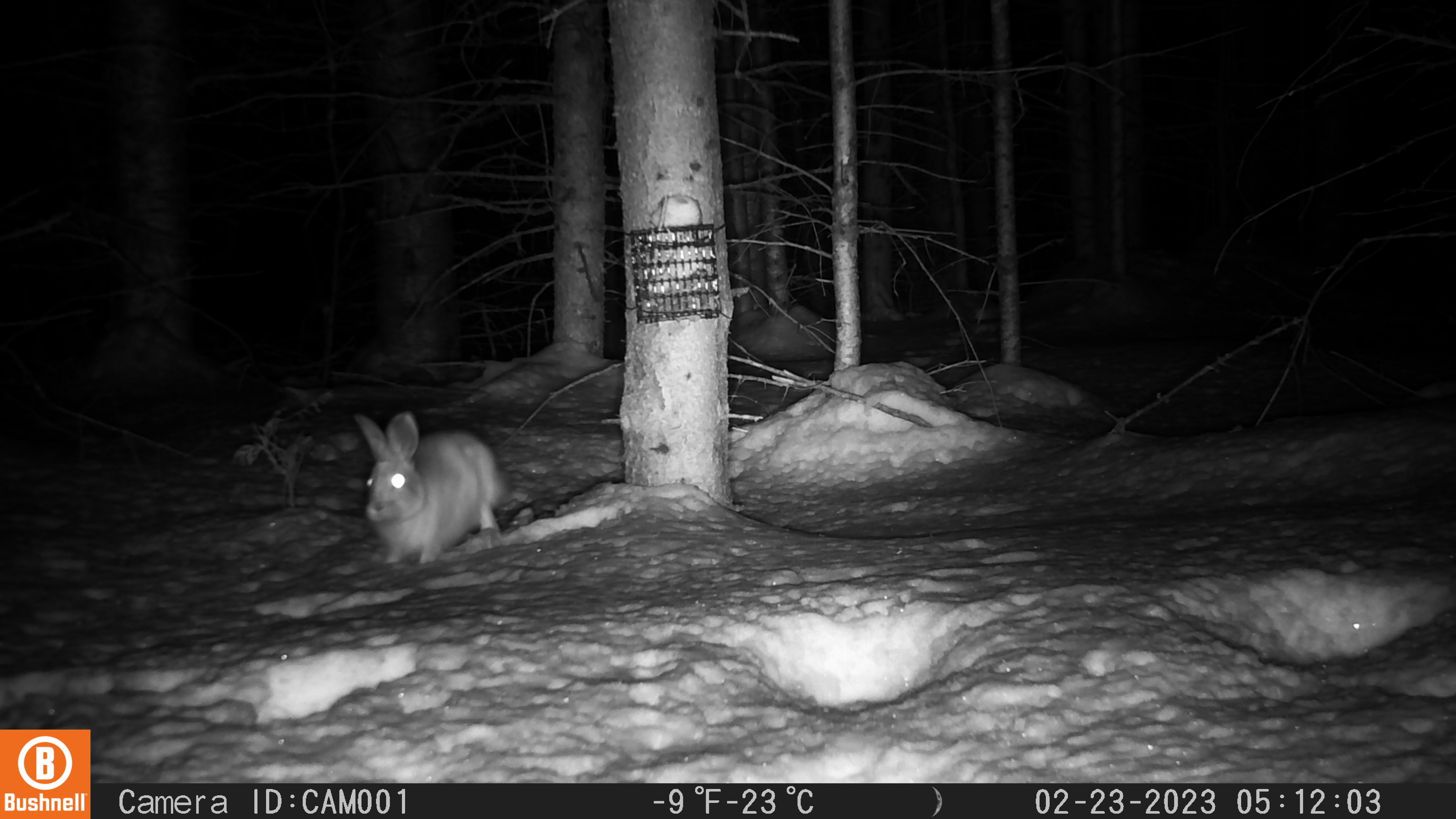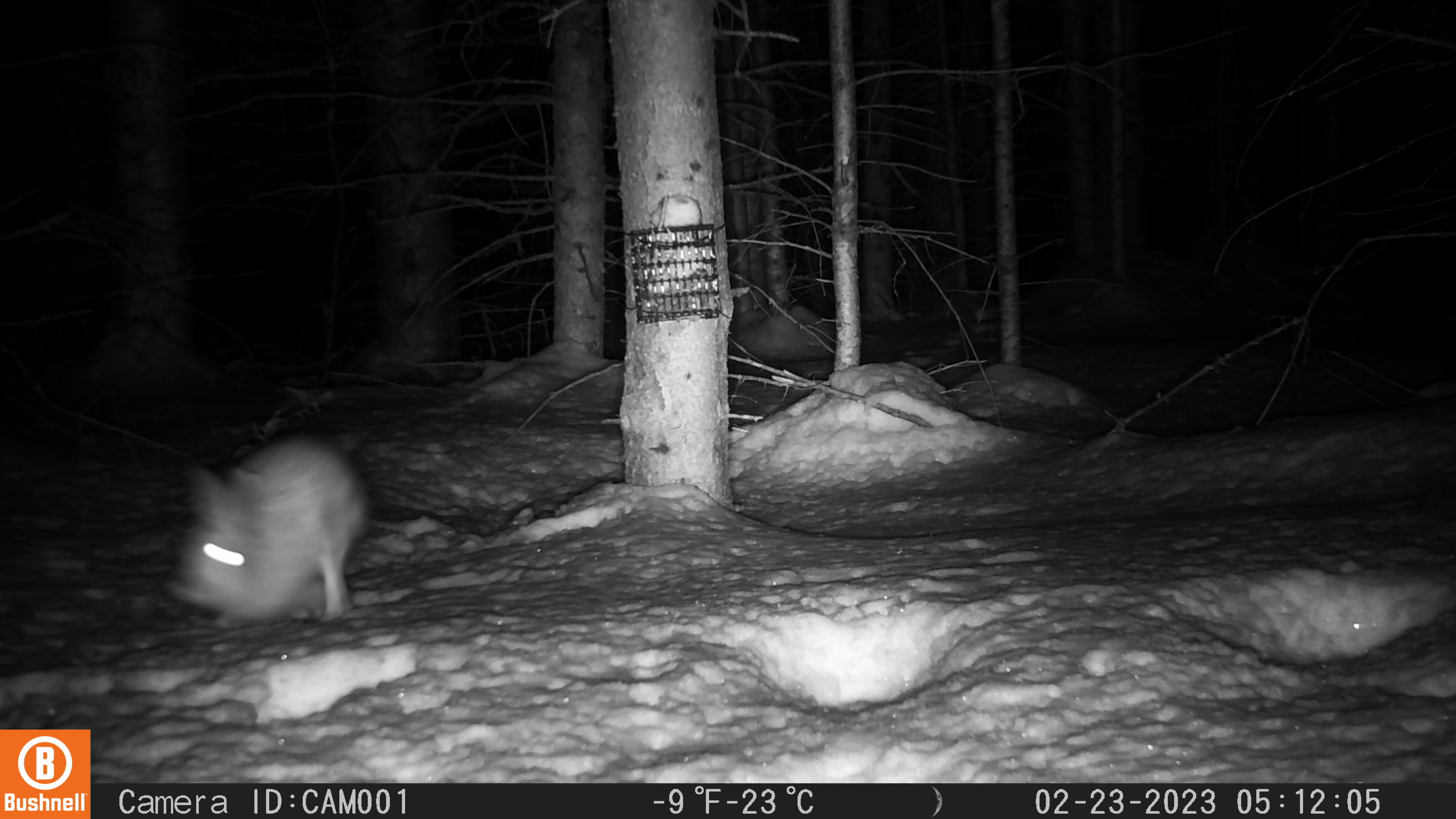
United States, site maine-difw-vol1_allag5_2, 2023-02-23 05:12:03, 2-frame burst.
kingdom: Animalia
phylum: Chordata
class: Mammalia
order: Lagomorpha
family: Leporidae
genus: Lepus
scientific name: Lepus americanus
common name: snowshoe hare